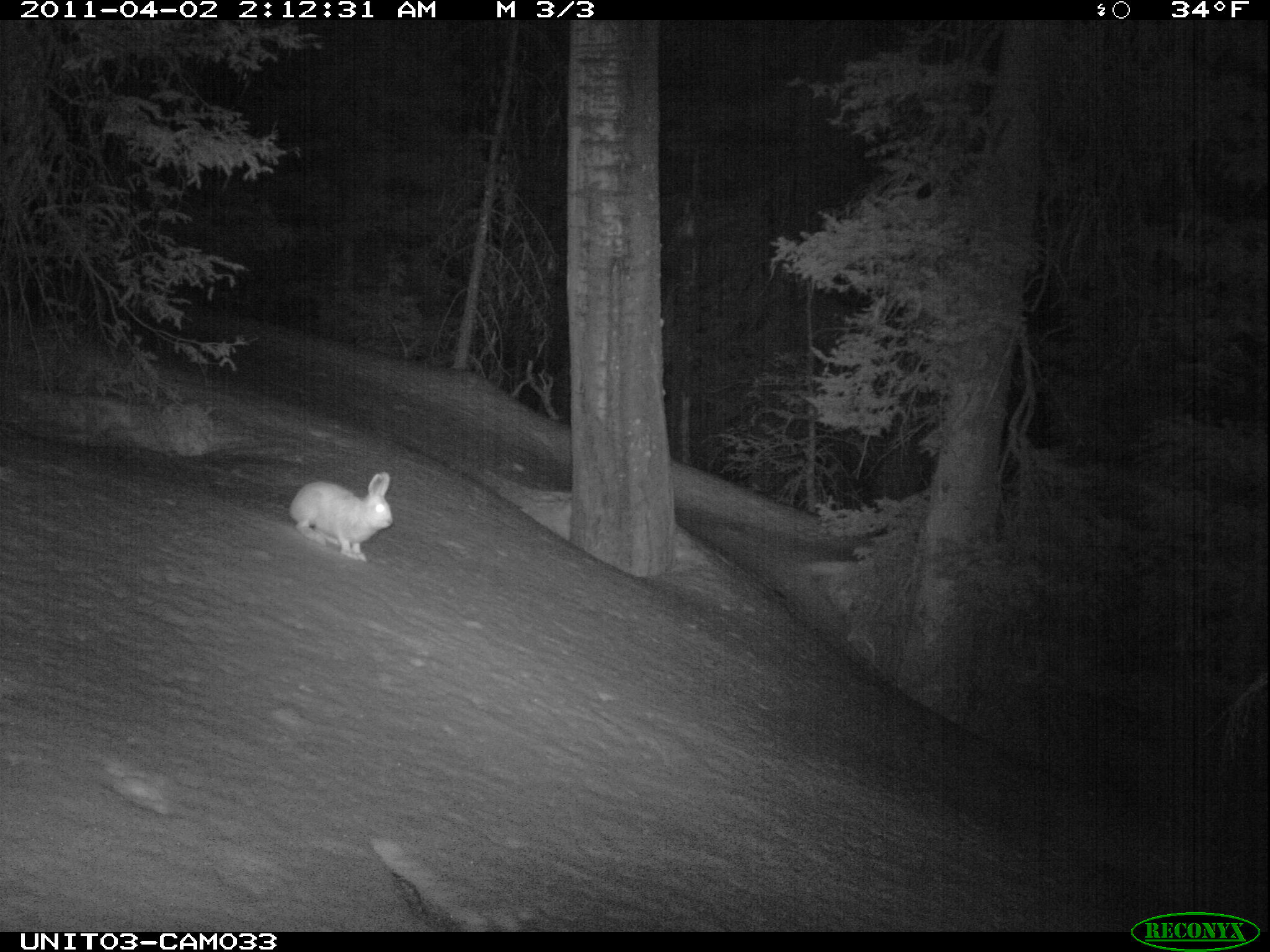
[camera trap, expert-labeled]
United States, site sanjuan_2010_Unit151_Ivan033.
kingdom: Animalia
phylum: Chordata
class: Mammalia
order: Lagomorpha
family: Leporidae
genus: Lepus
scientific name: Lepus americanus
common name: snowshoe hare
Lepus americanus (snowshoe hare).